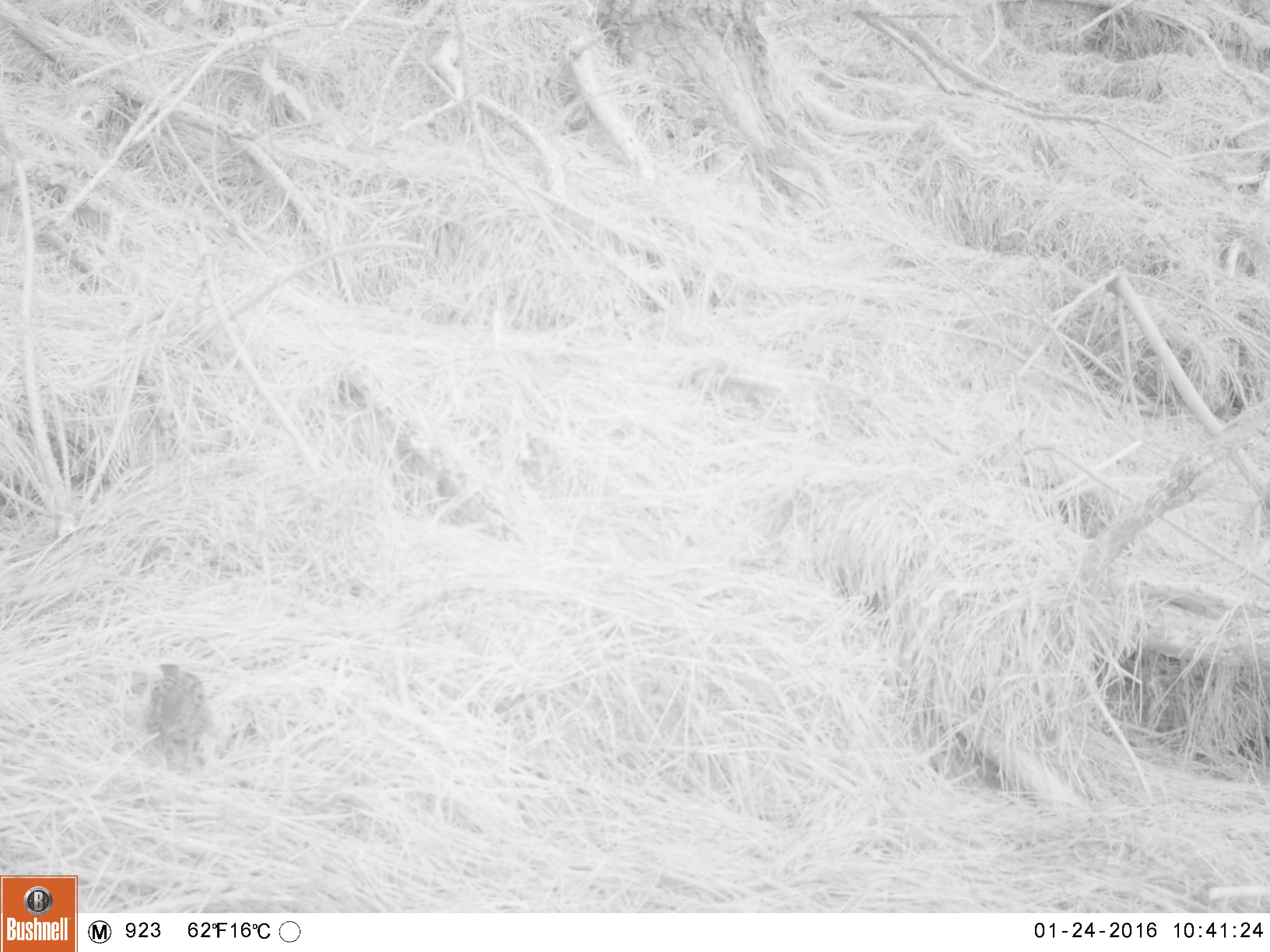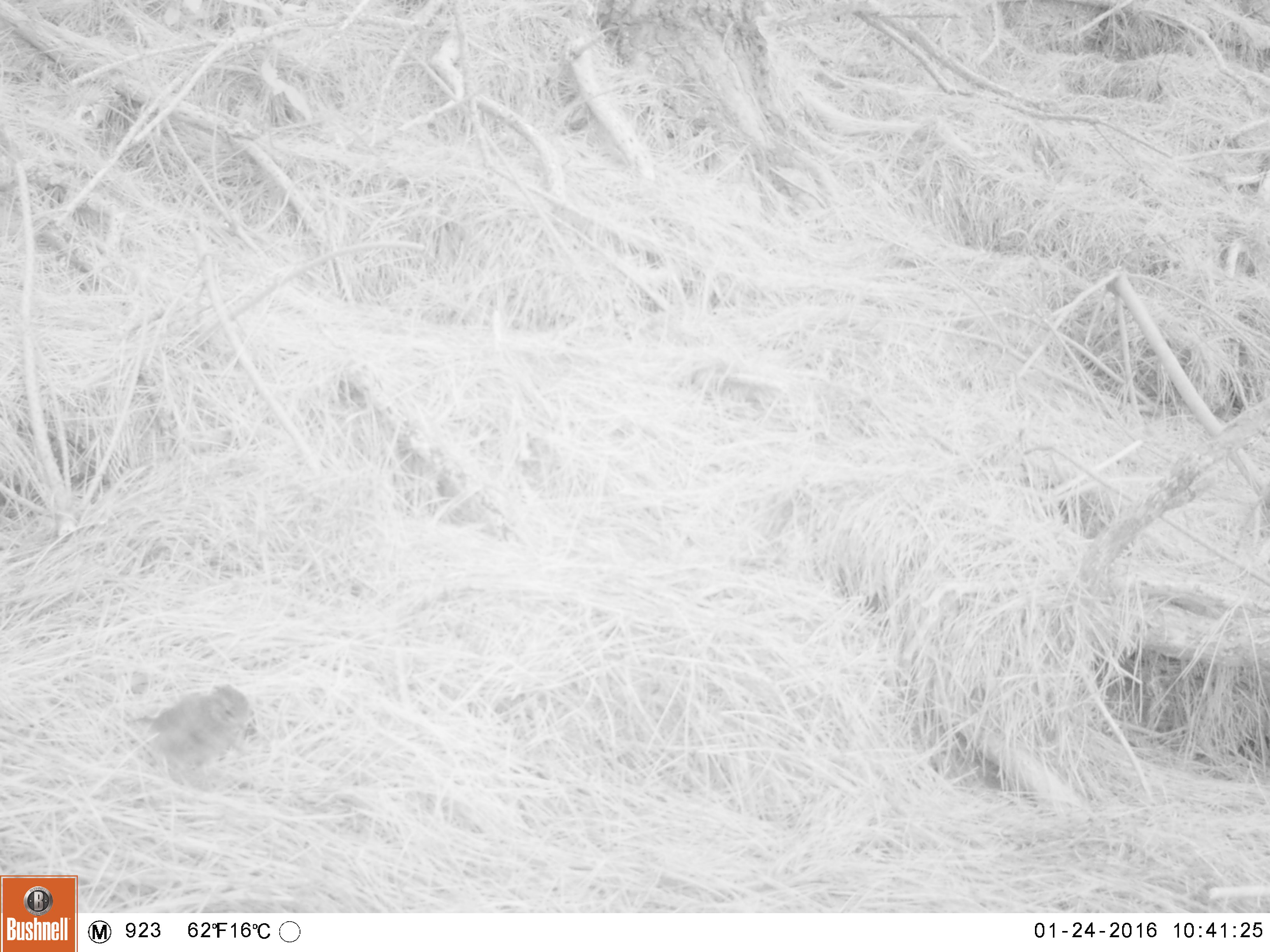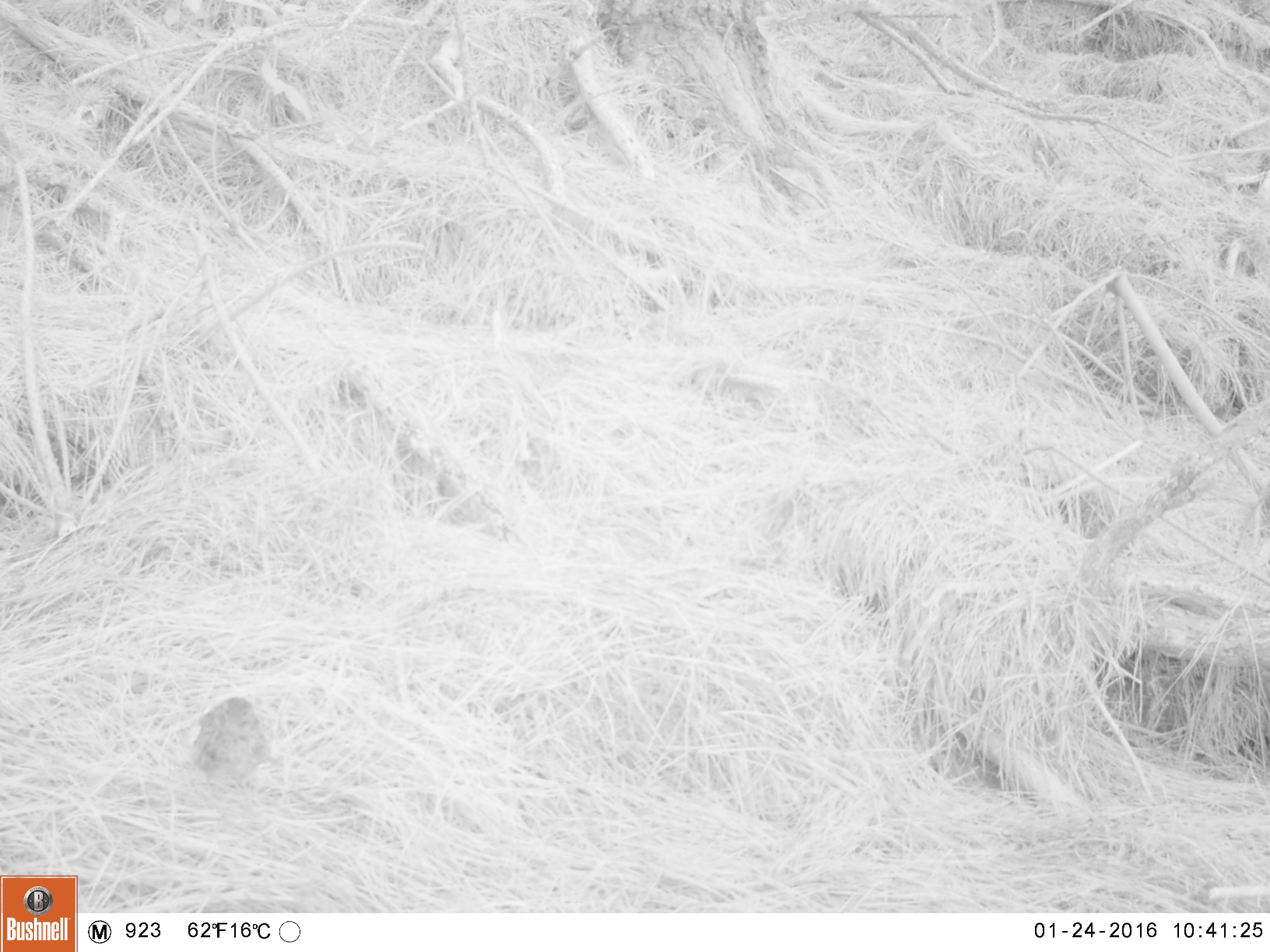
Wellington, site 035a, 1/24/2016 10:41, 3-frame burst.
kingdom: Animalia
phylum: Chordata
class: Aves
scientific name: Aves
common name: bird